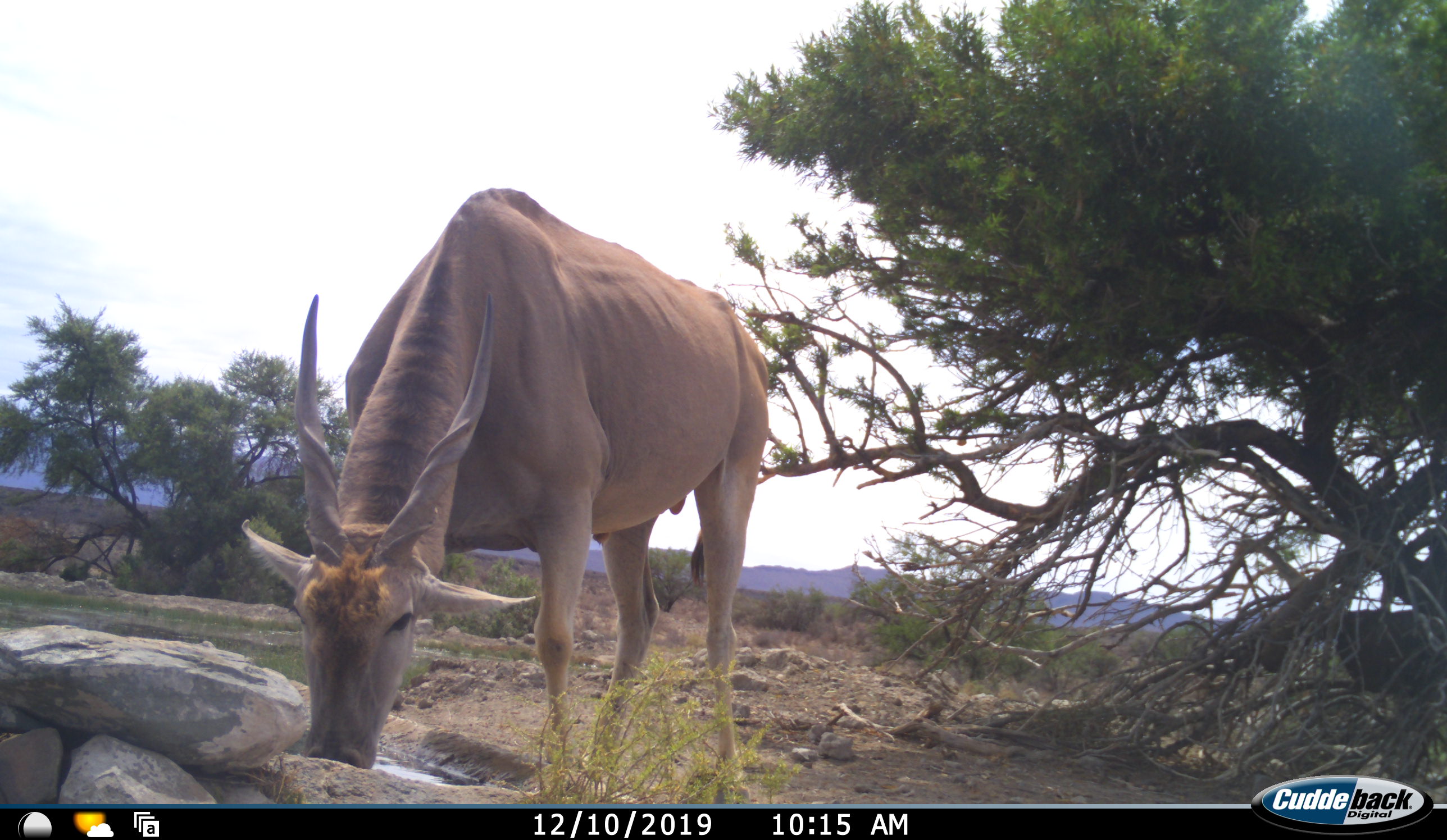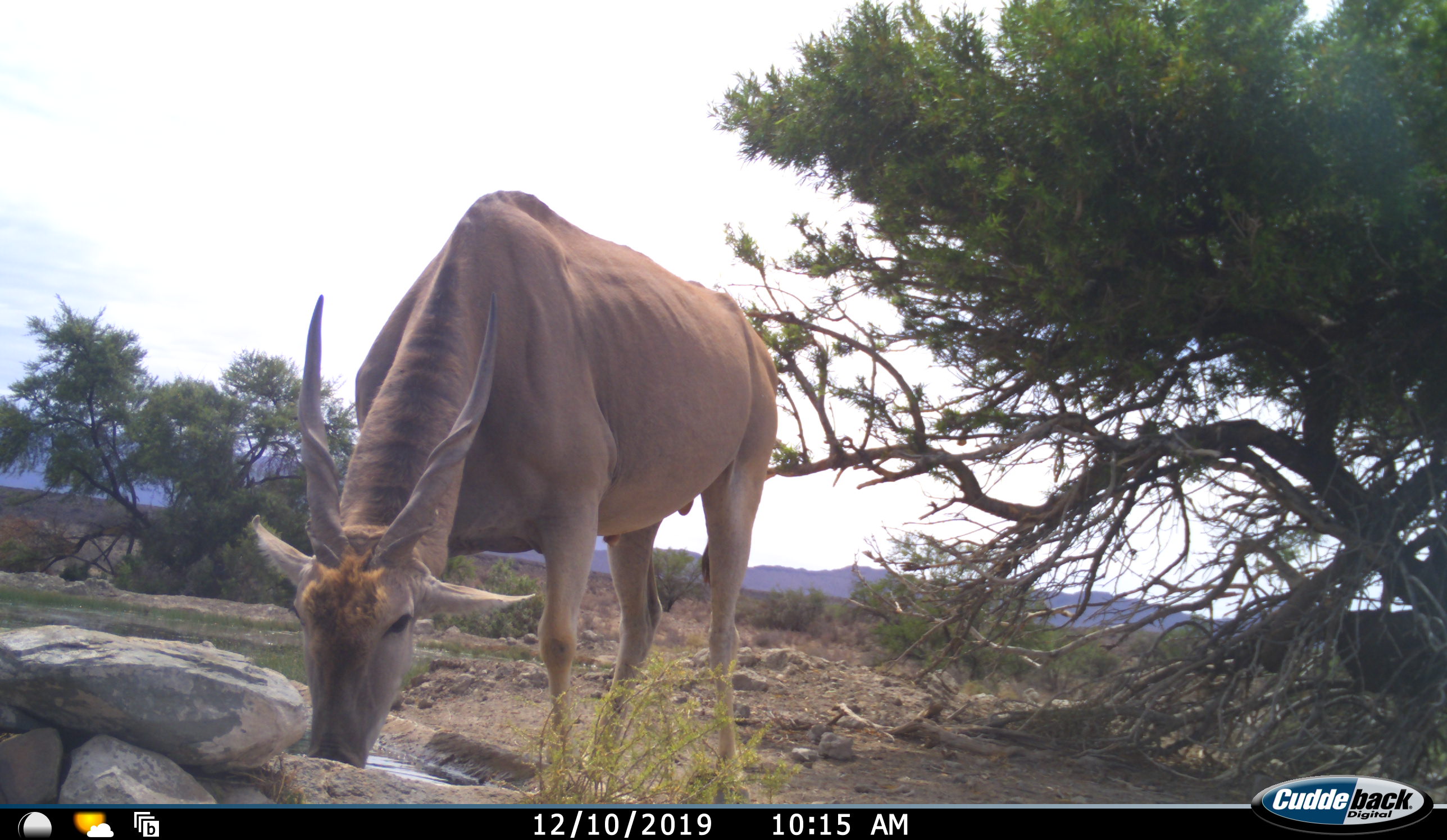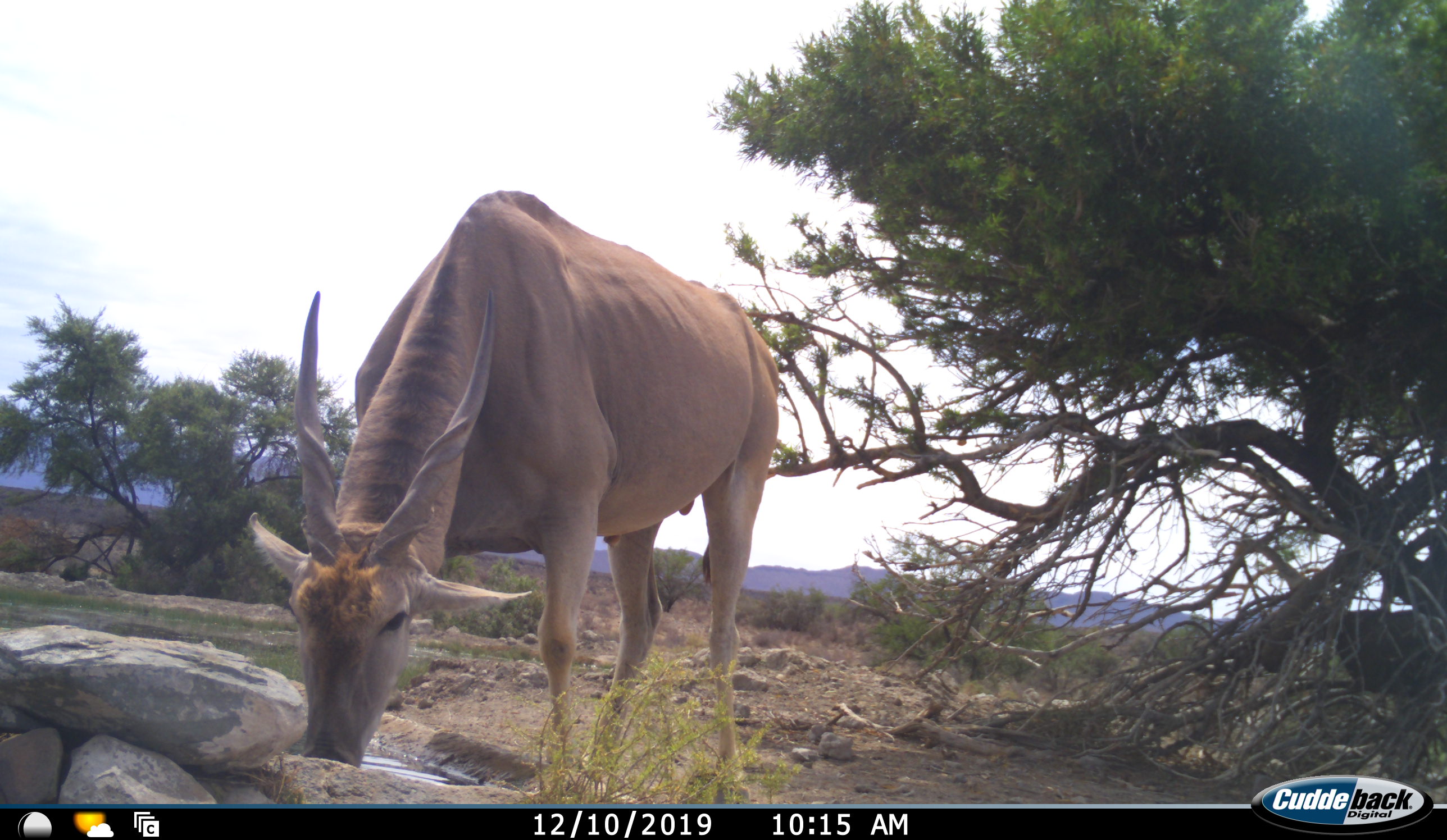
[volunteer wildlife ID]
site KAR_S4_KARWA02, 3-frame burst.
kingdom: Animalia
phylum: Chordata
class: Mammalia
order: Artiodactyla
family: Bovidae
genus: Tragelaphus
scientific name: Tragelaphus oryx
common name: eland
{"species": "eland (Tragelaphus oryx)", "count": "1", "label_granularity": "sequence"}